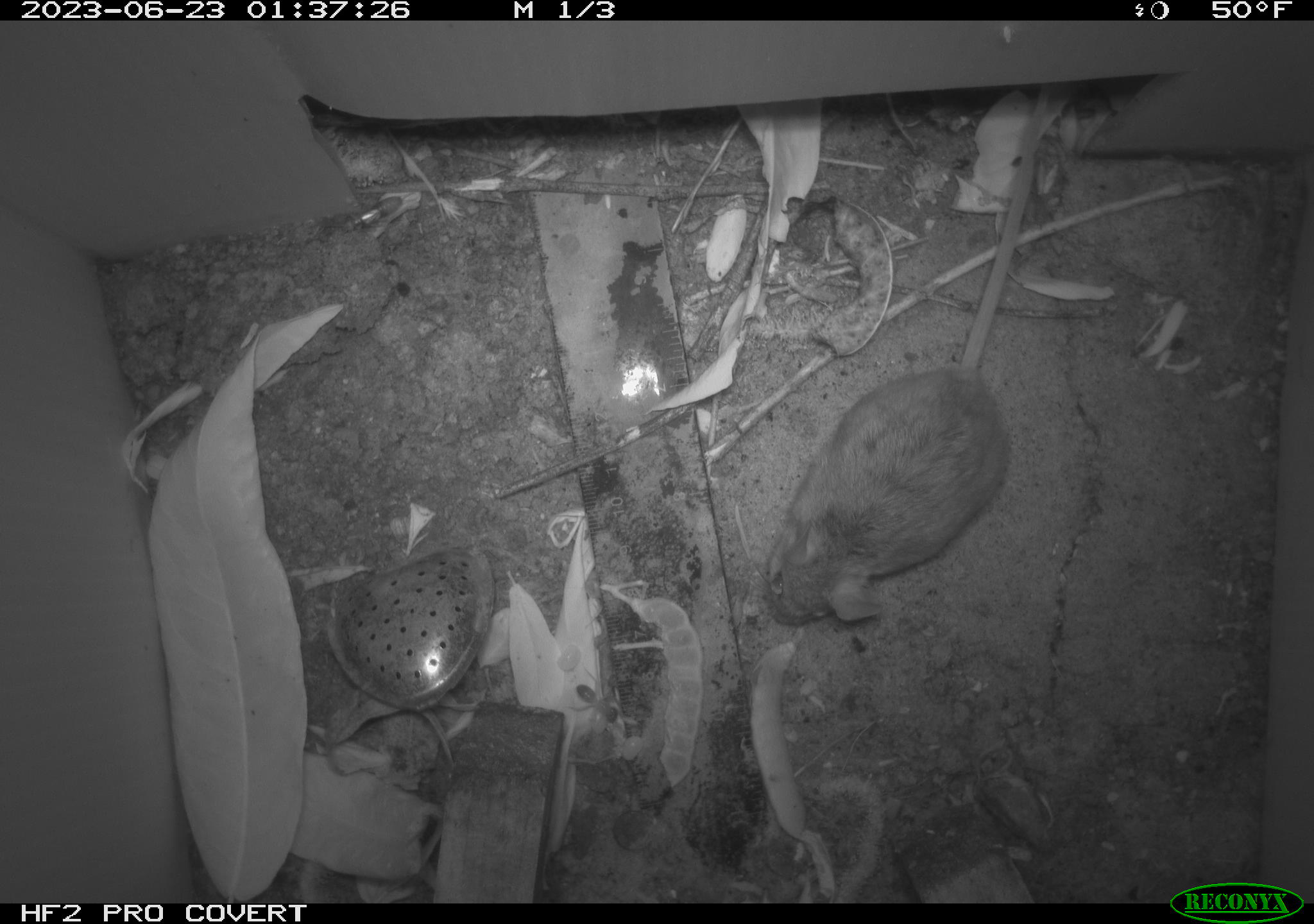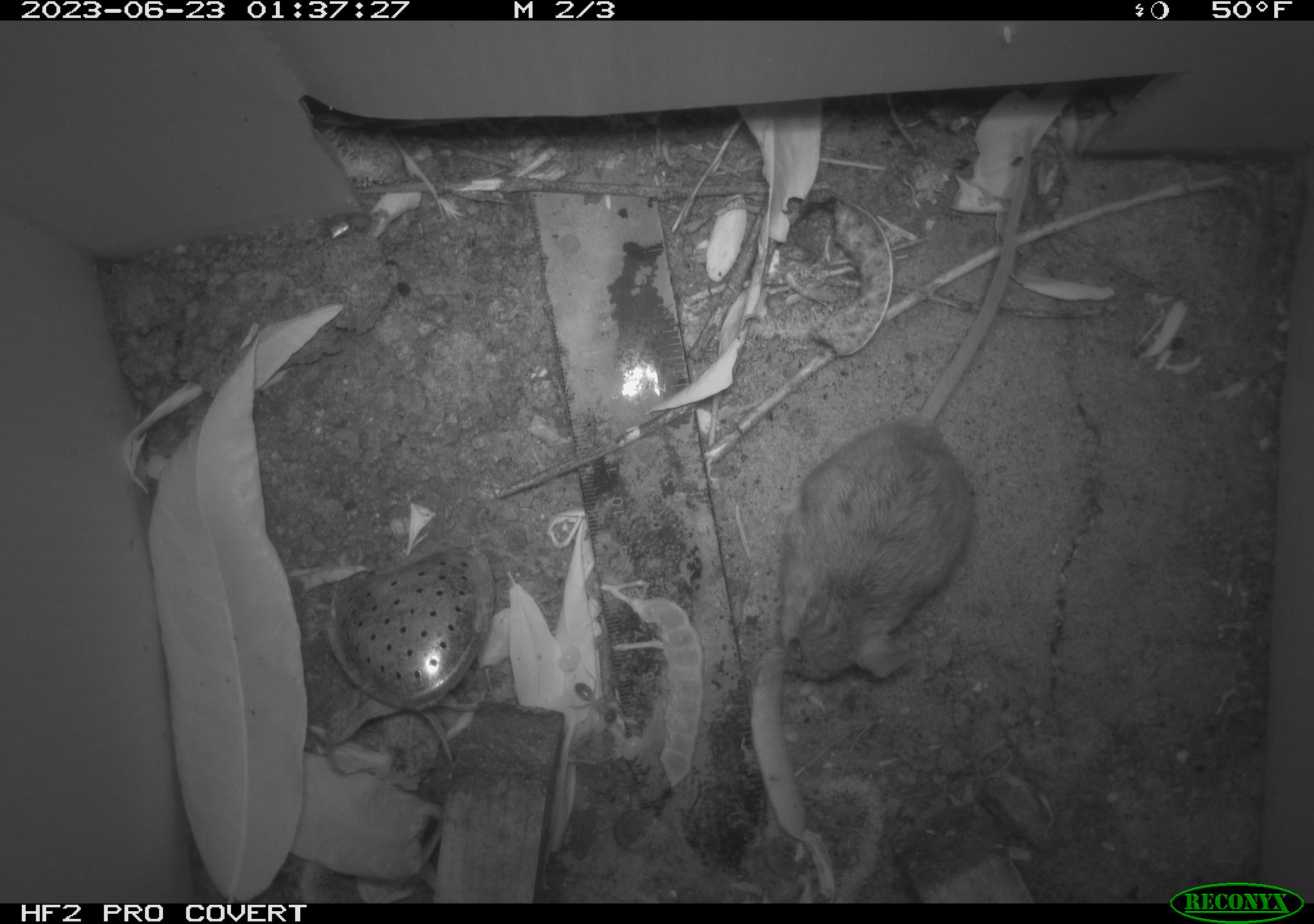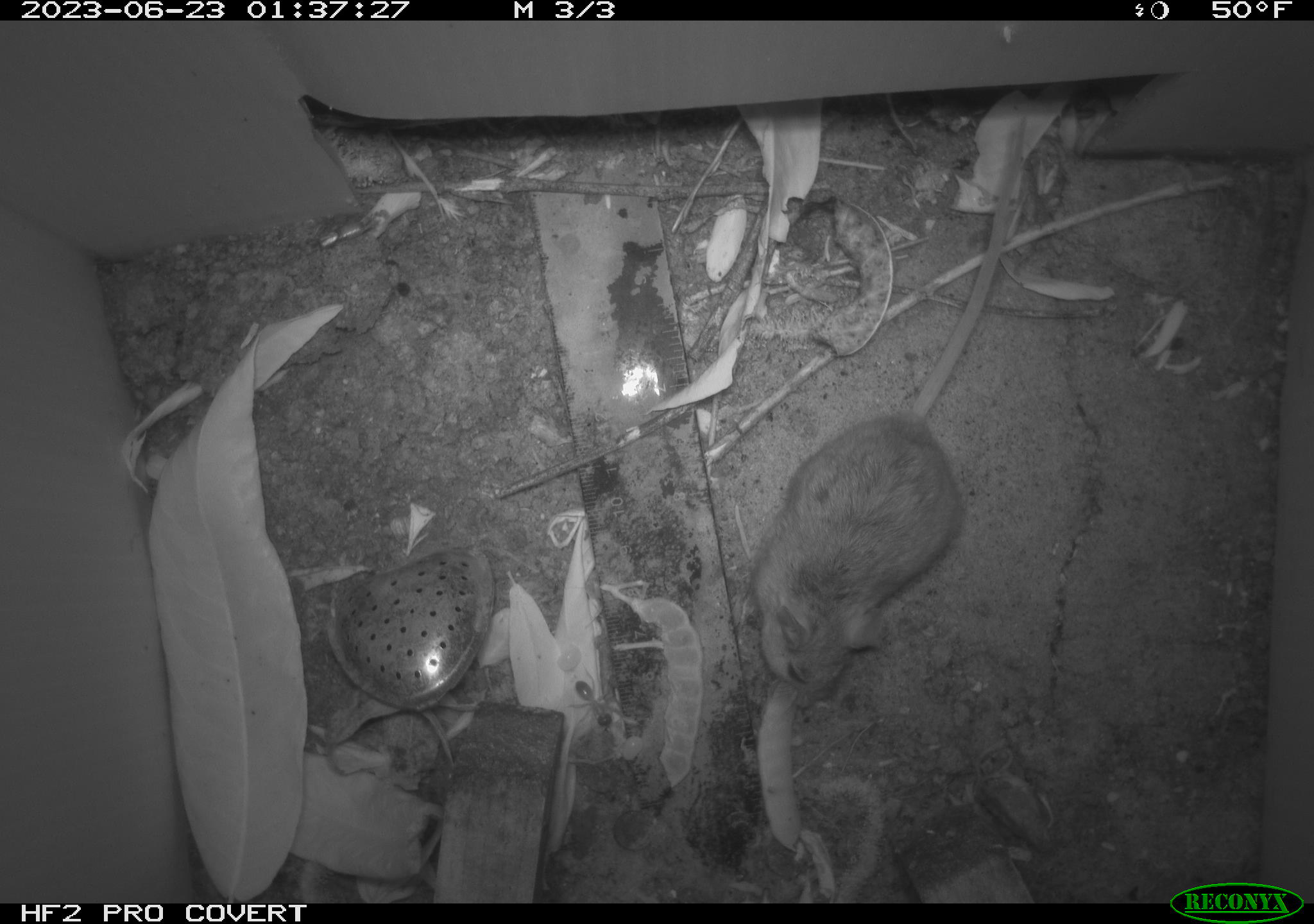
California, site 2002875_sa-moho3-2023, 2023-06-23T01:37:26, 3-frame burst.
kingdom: Animalia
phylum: Chordata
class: Mammalia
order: Rodentia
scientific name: Rodentia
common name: mouse species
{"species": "mouse species (Rodentia)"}